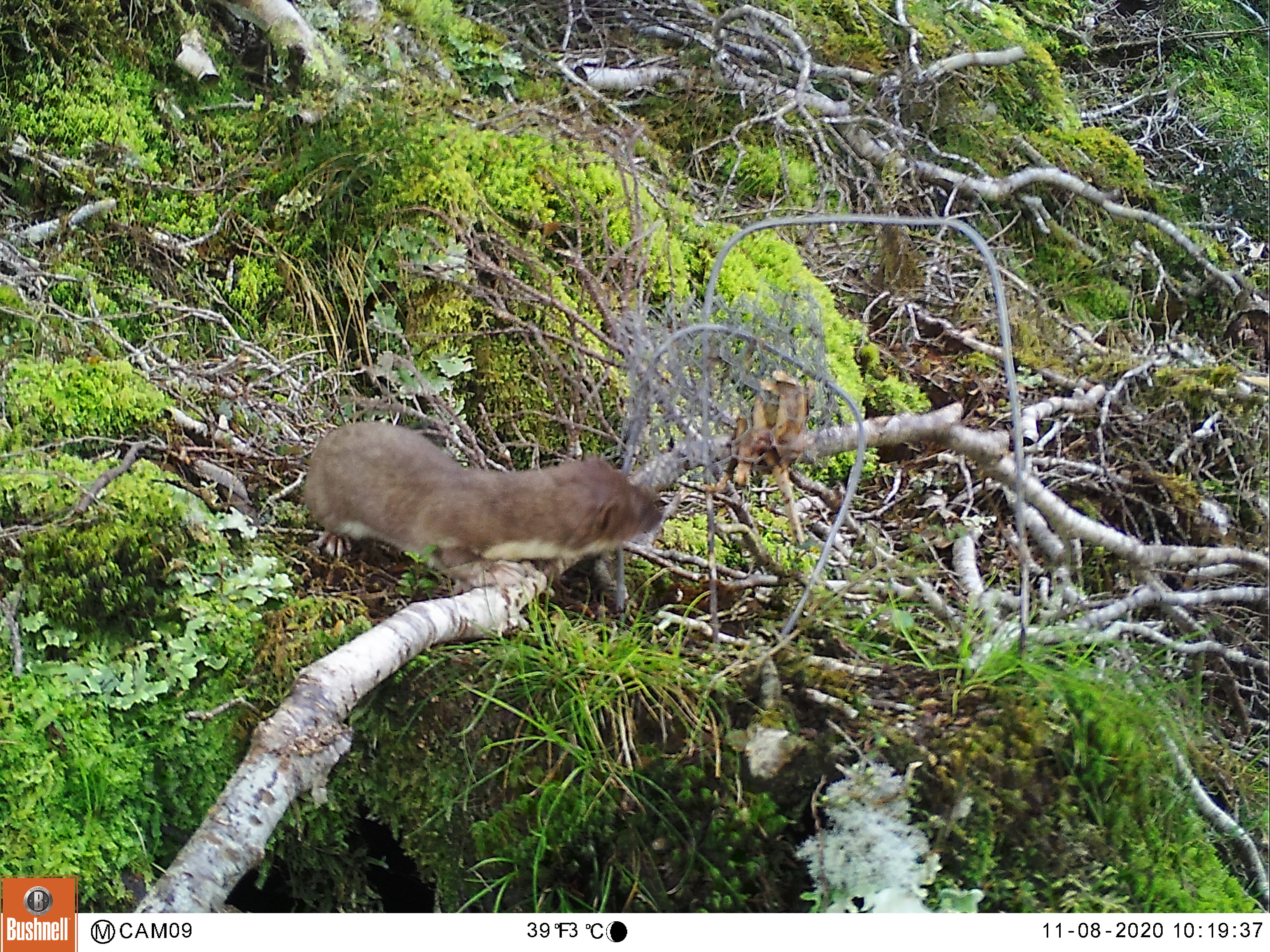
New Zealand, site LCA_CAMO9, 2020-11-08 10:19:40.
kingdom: Animalia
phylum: Chordata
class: Mammalia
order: Carnivora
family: Mustelidae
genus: Mustela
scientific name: Mustela erminea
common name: stoat